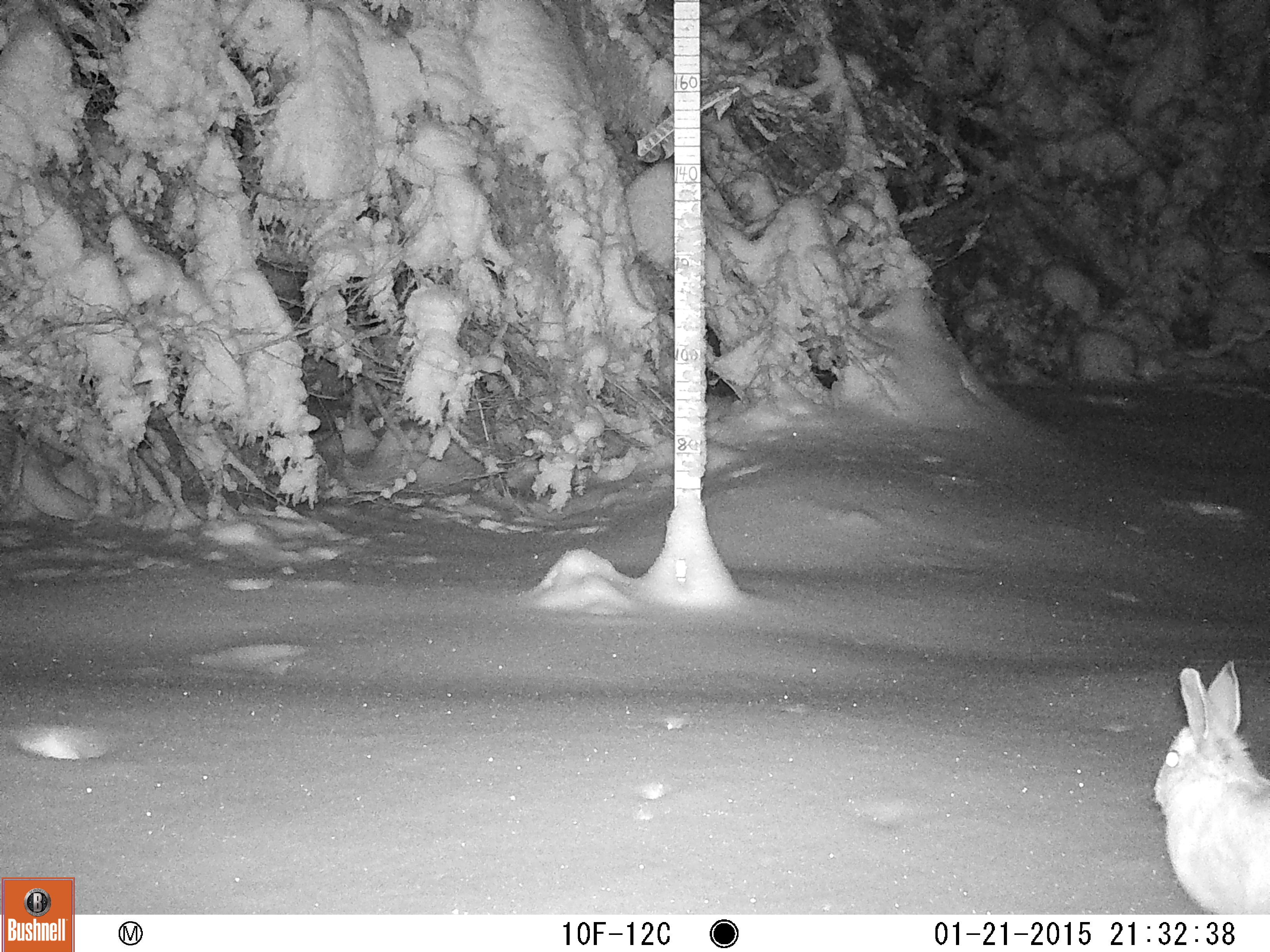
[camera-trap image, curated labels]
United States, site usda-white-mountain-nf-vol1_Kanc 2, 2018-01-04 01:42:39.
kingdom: Animalia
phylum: Chordata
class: Mammalia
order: Lagomorpha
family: Leporidae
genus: Lepus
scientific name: Lepus americanus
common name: snowshoe hare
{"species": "snowshoe hare (Lepus americanus)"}